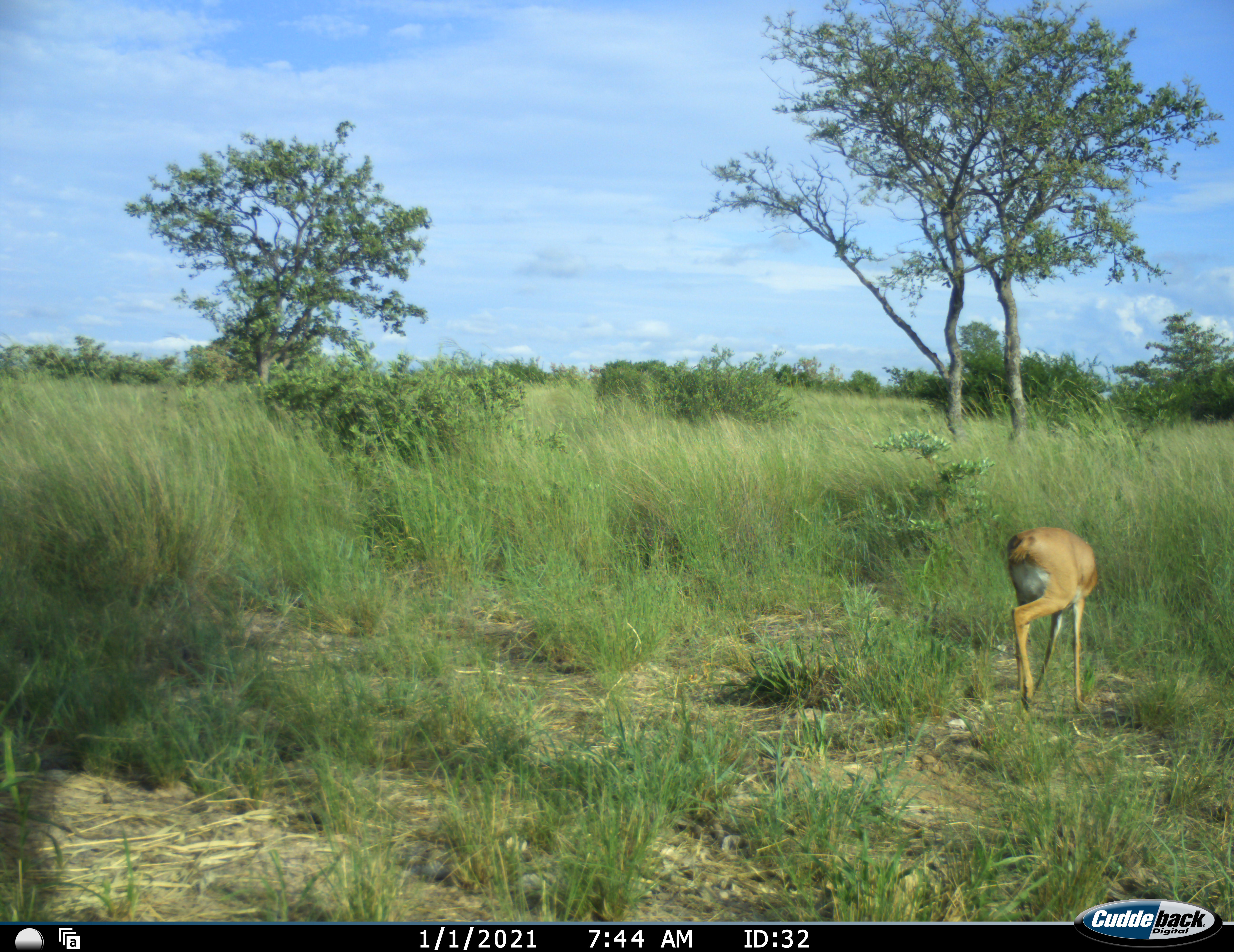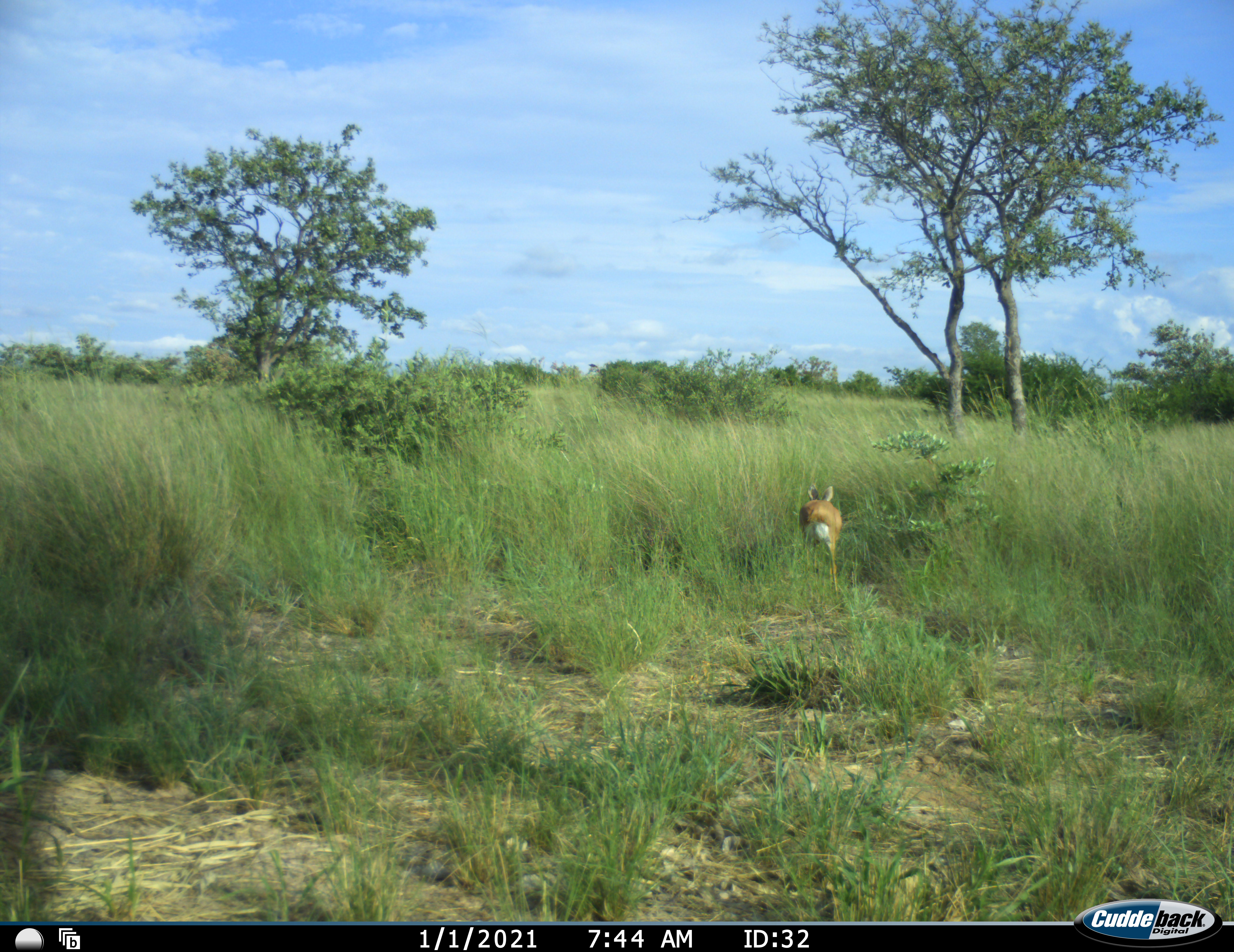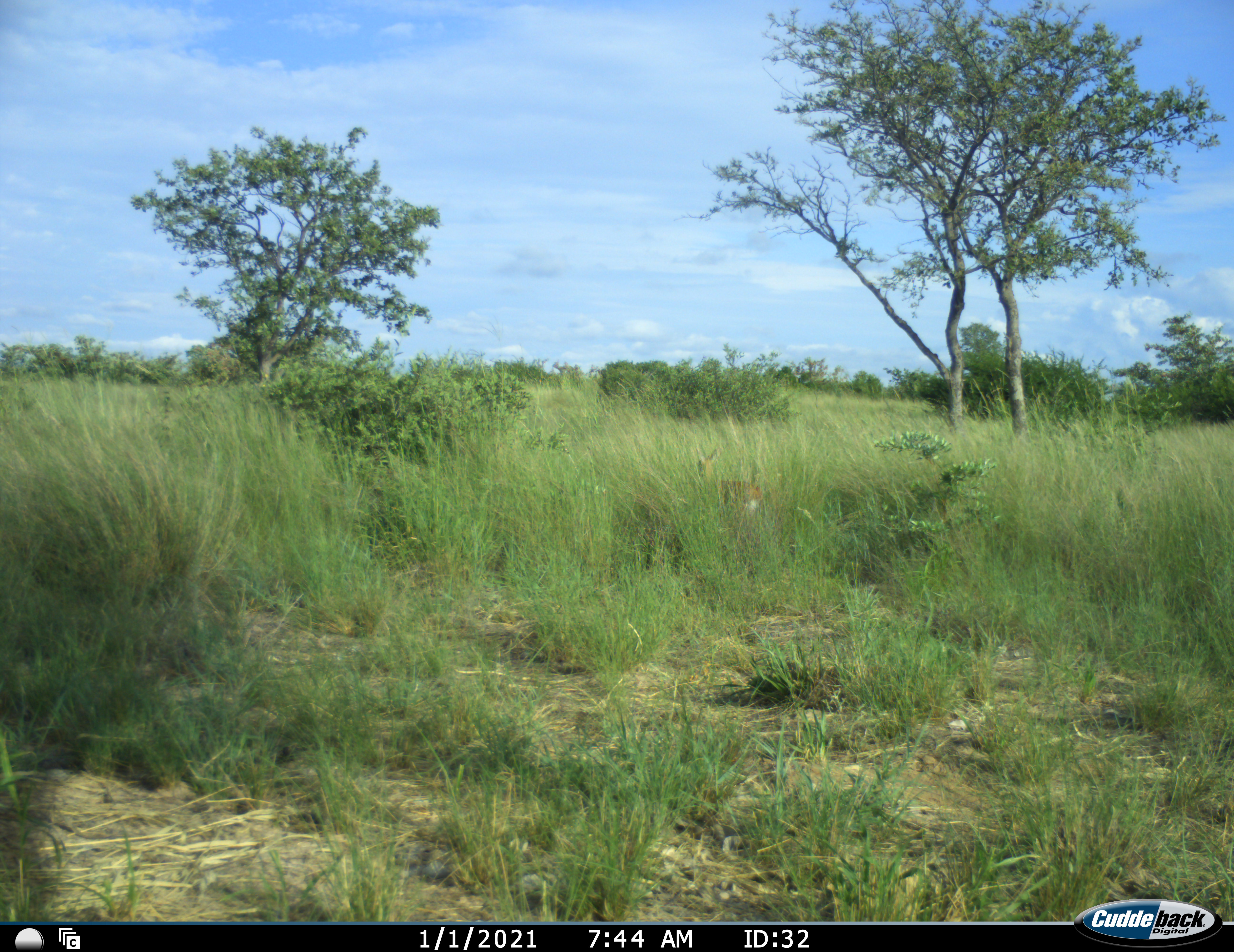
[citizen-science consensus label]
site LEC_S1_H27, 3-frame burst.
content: unidentified animal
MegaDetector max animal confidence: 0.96